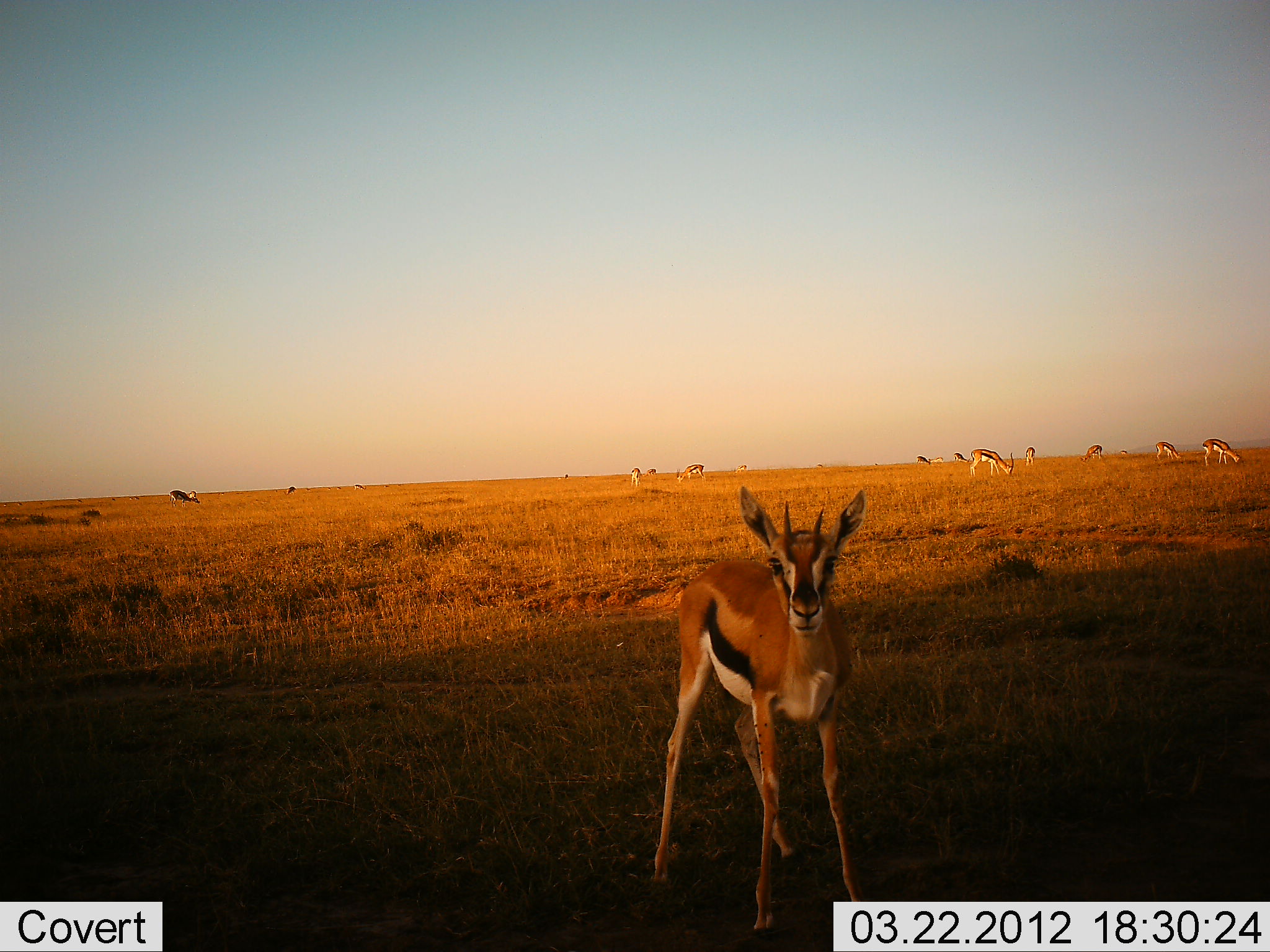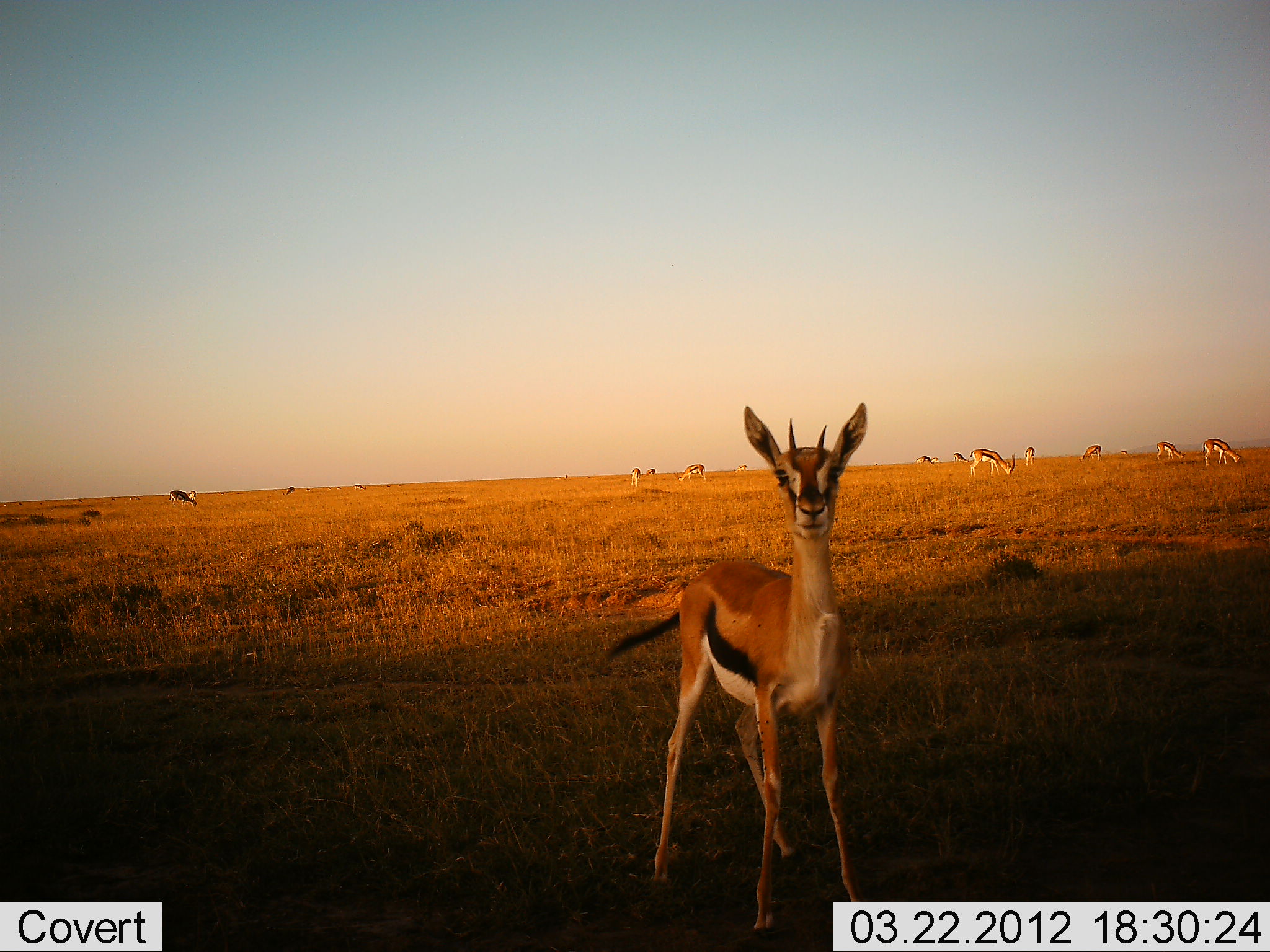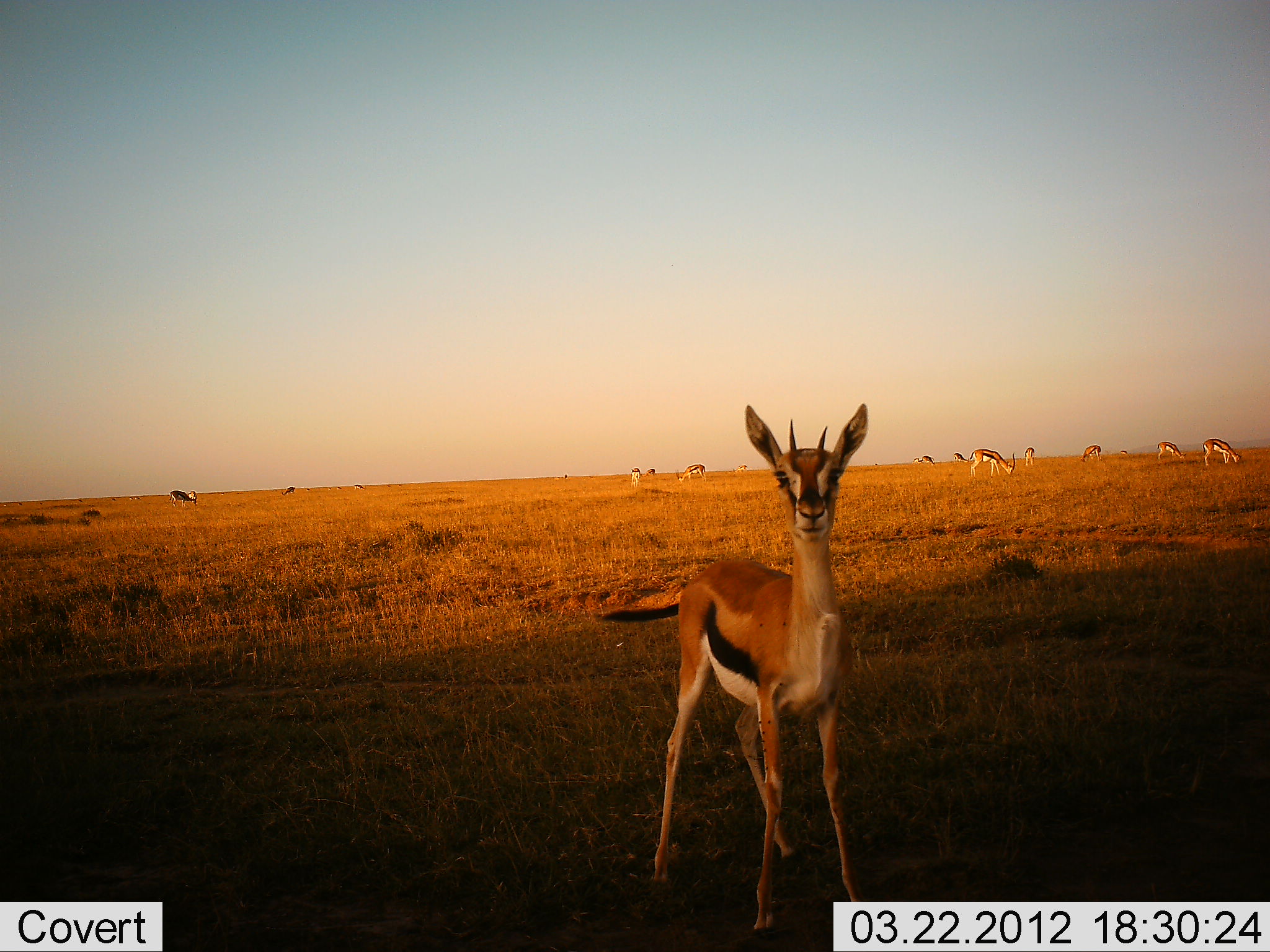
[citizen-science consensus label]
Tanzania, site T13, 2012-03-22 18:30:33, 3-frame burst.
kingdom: Animalia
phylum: Chordata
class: Mammalia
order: Artiodactyla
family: Bovidae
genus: Eudorcas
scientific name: Eudorcas thomsonii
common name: thomson's gazelle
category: gazellethomsons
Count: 11-50.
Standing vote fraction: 95%.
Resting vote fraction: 0%.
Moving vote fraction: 11%.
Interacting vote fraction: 16%.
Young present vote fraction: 11%.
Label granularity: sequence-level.